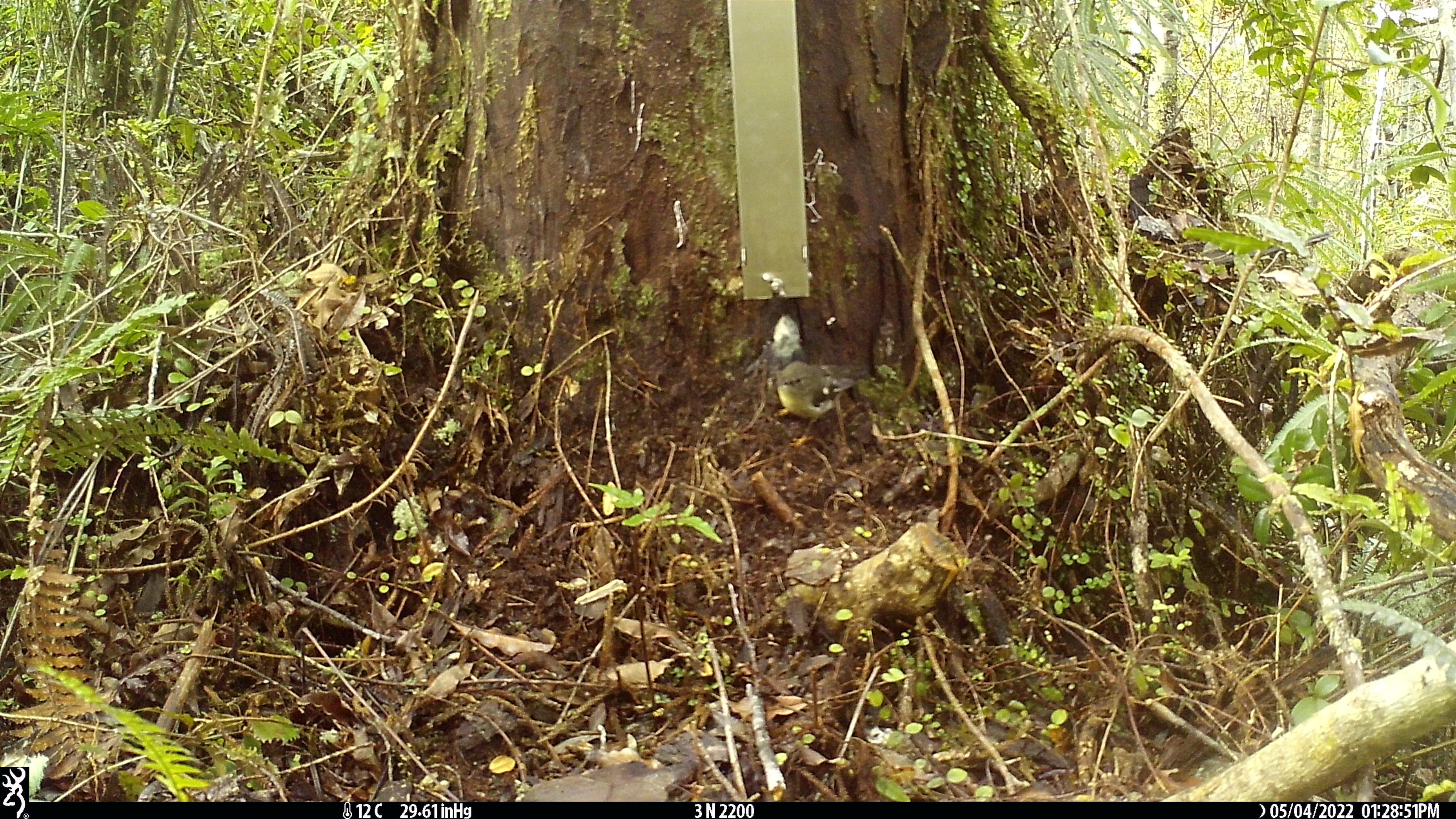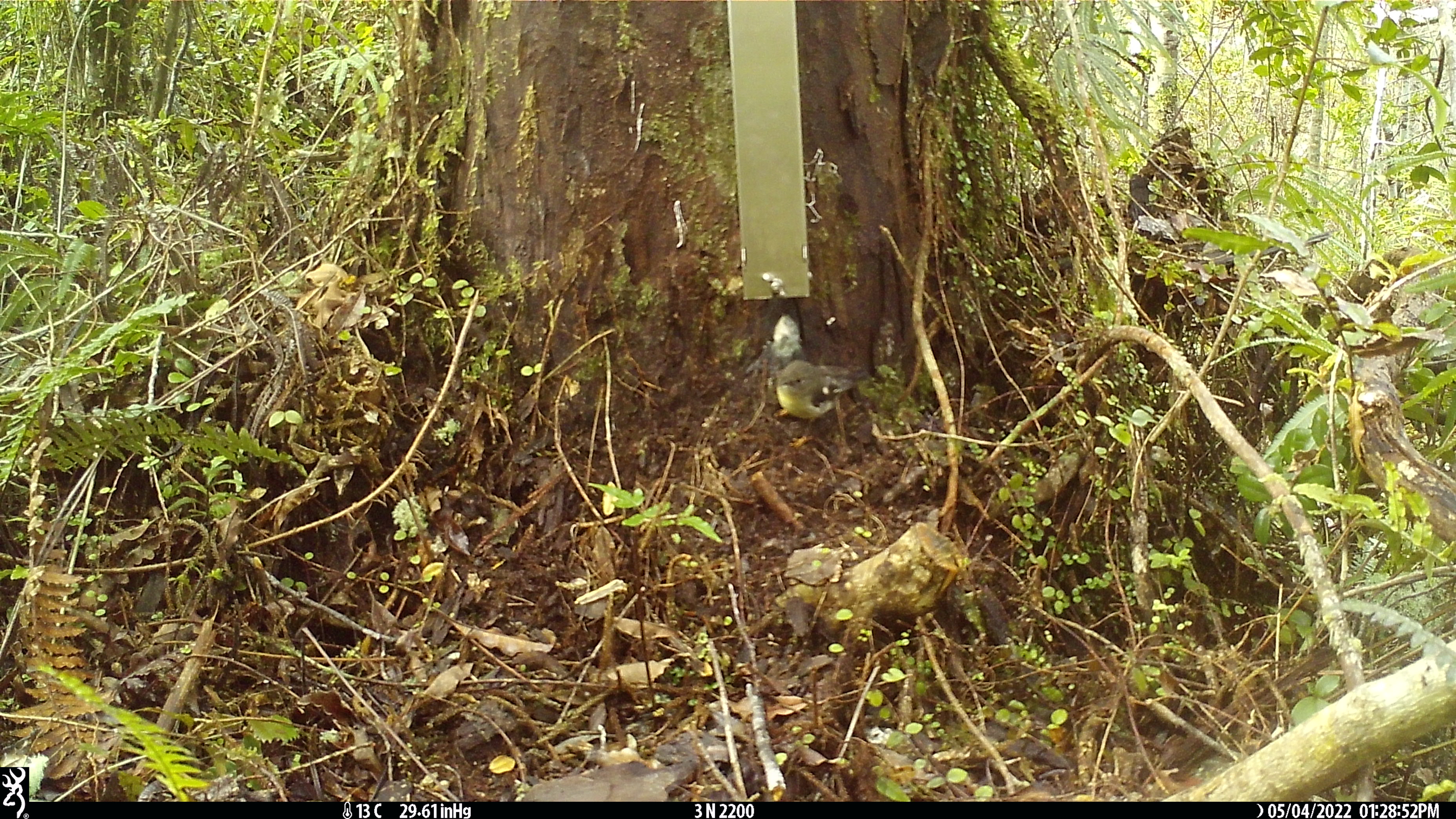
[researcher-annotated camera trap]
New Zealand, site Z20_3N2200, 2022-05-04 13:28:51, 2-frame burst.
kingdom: Animalia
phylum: Chordata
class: Aves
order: Passeriformes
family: Petroicidae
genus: Petroica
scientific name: Petroica macrocephala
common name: tomtit